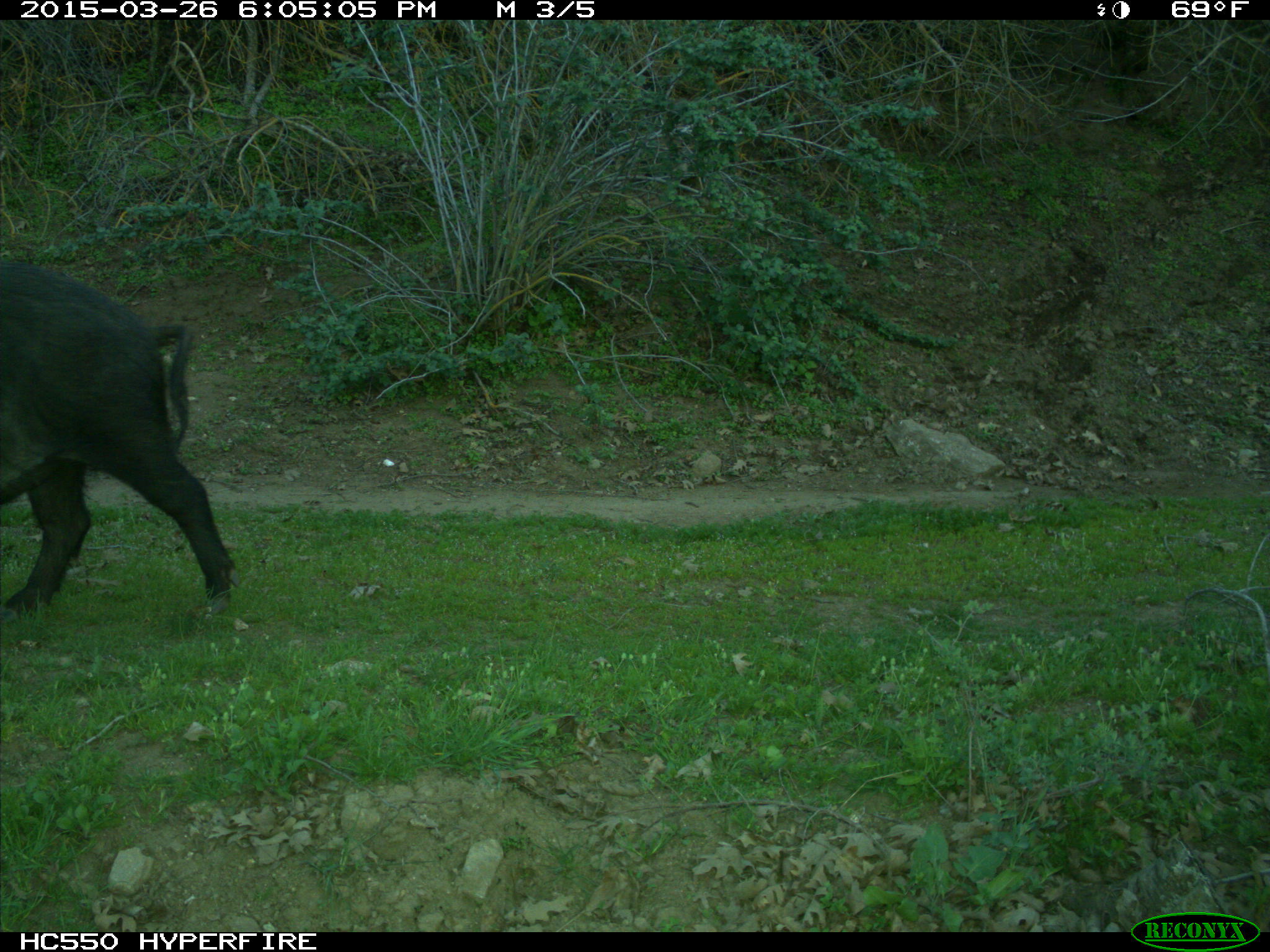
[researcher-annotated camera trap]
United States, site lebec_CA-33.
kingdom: Animalia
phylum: Chordata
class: Mammalia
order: Artiodactyla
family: Suidae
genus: Sus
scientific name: Sus scrofa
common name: wild boar